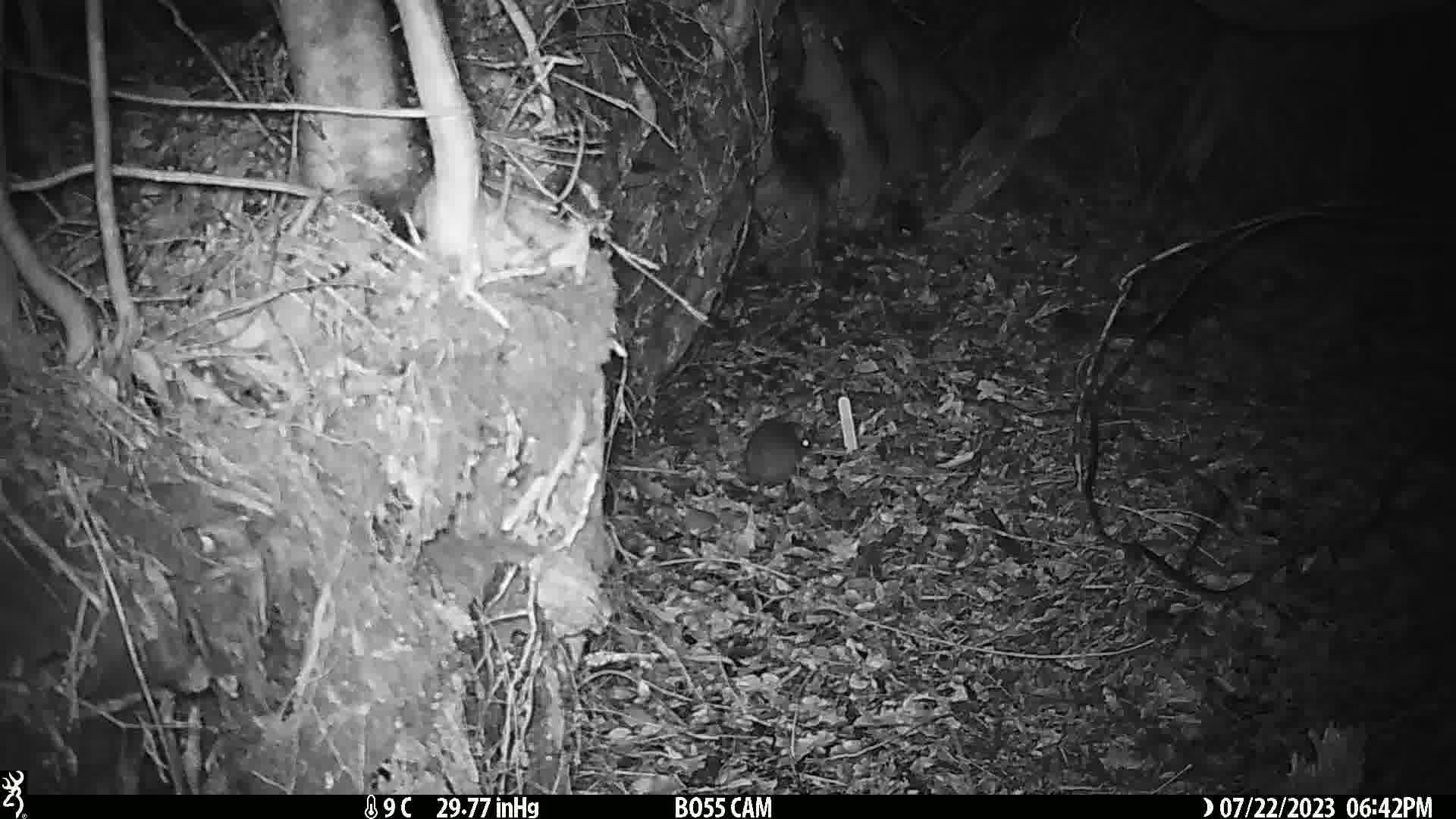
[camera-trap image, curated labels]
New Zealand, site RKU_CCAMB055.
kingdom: Animalia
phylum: Chordata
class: Mammalia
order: Rodentia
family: Muridae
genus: Rattus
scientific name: Rattus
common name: rat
Rat (Rattus).